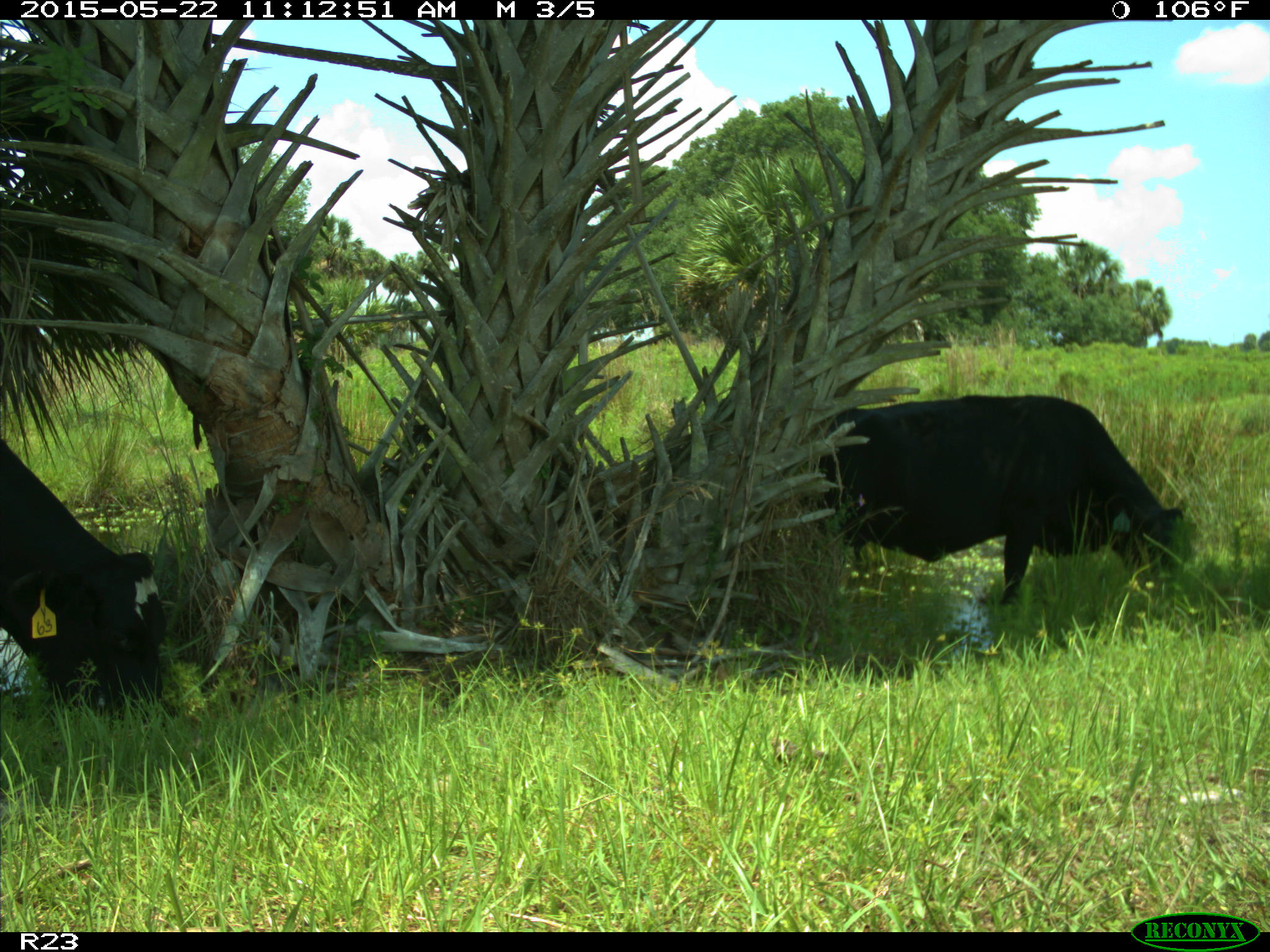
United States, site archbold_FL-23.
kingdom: Animalia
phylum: Chordata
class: Mammalia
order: Artiodactyla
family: Bovidae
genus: Bos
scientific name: Bos taurus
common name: domestic cow